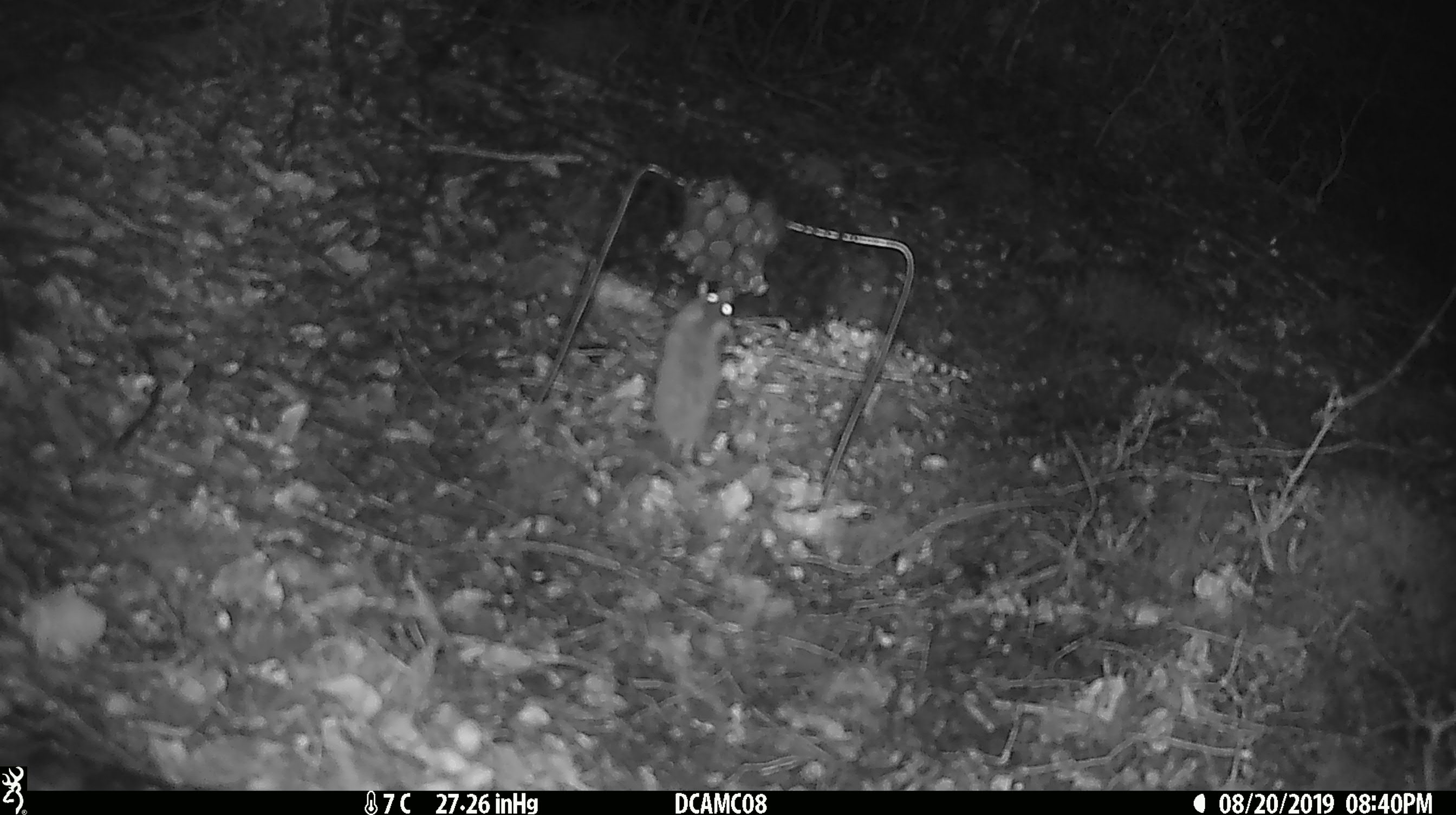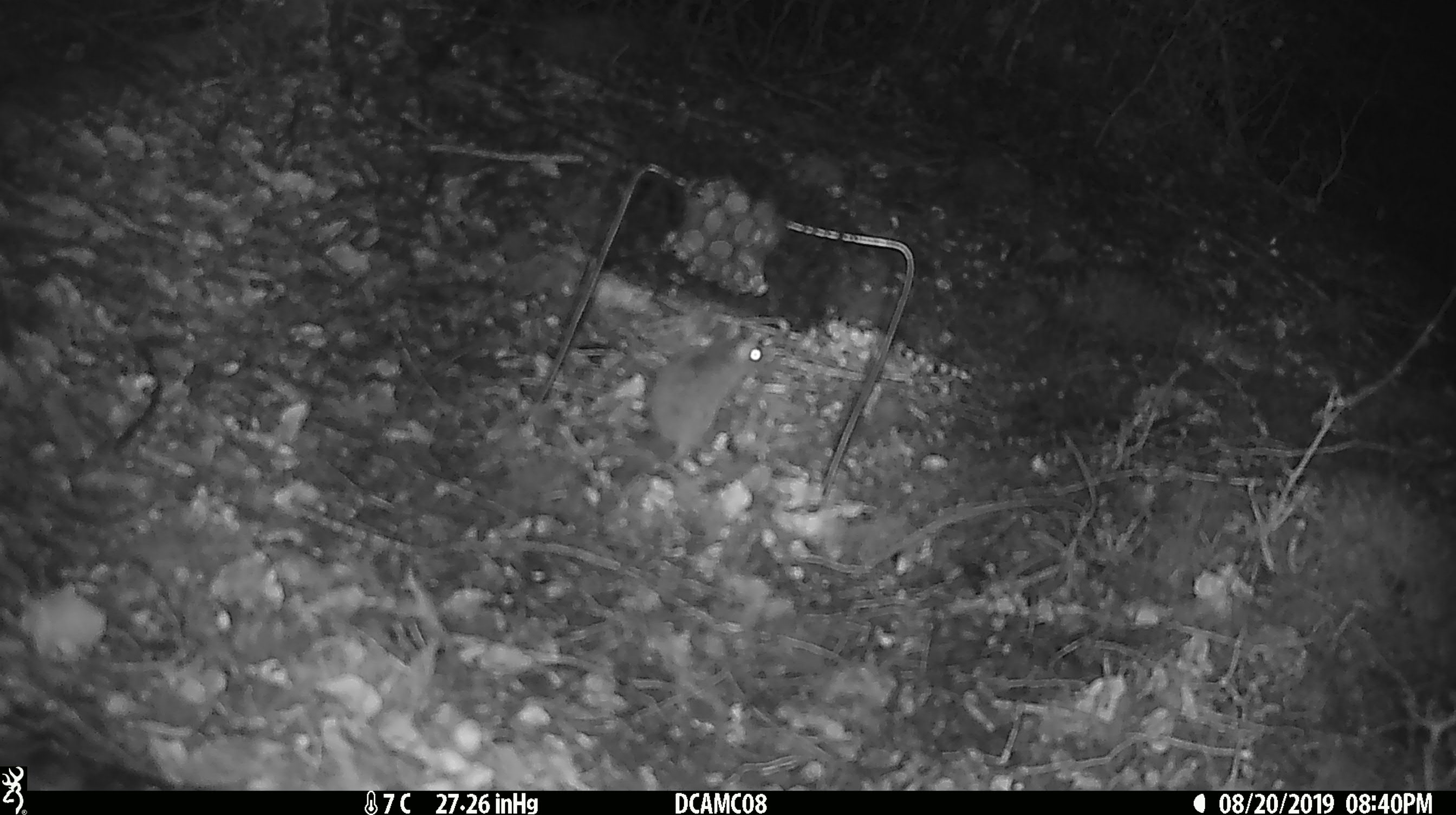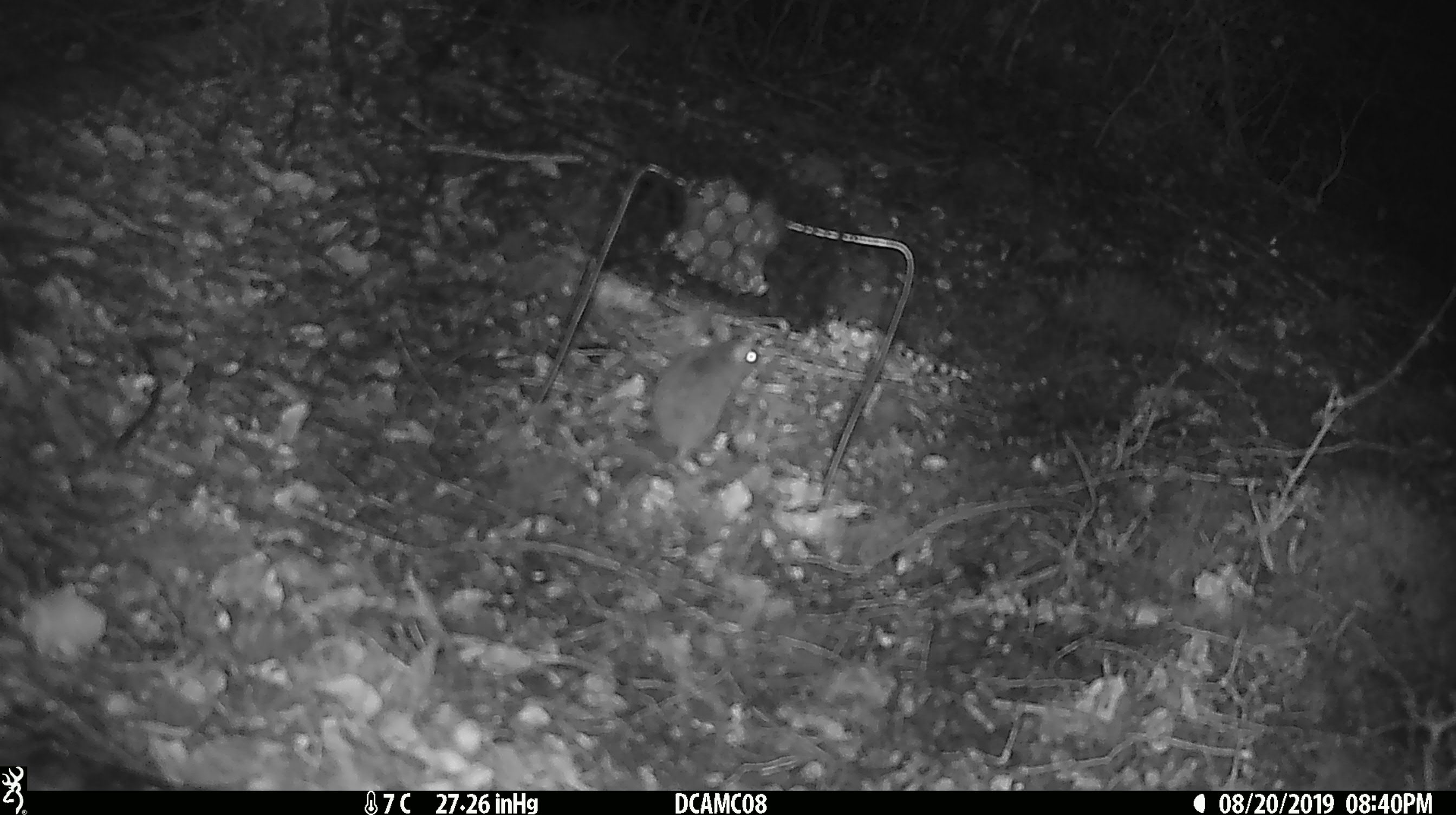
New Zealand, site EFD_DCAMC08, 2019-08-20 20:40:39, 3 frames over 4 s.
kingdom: Animalia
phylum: Chordata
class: Mammalia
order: Rodentia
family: Muridae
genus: Mus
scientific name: Mus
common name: mouse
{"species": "mouse (Mus)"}